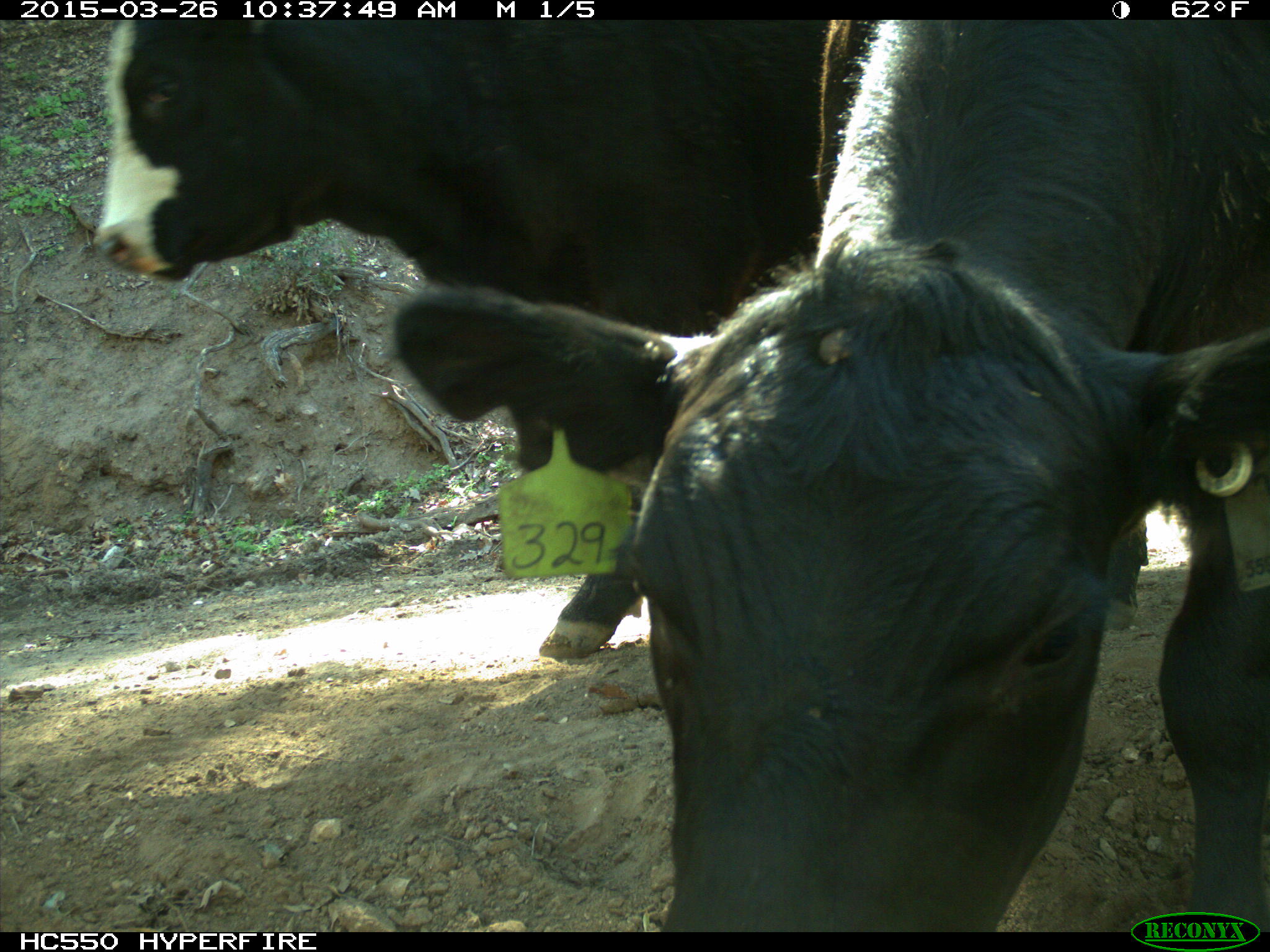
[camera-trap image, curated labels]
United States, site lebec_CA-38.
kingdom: Animalia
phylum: Chordata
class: Mammalia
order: Artiodactyla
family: Bovidae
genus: Bos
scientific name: Bos taurus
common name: domestic cow